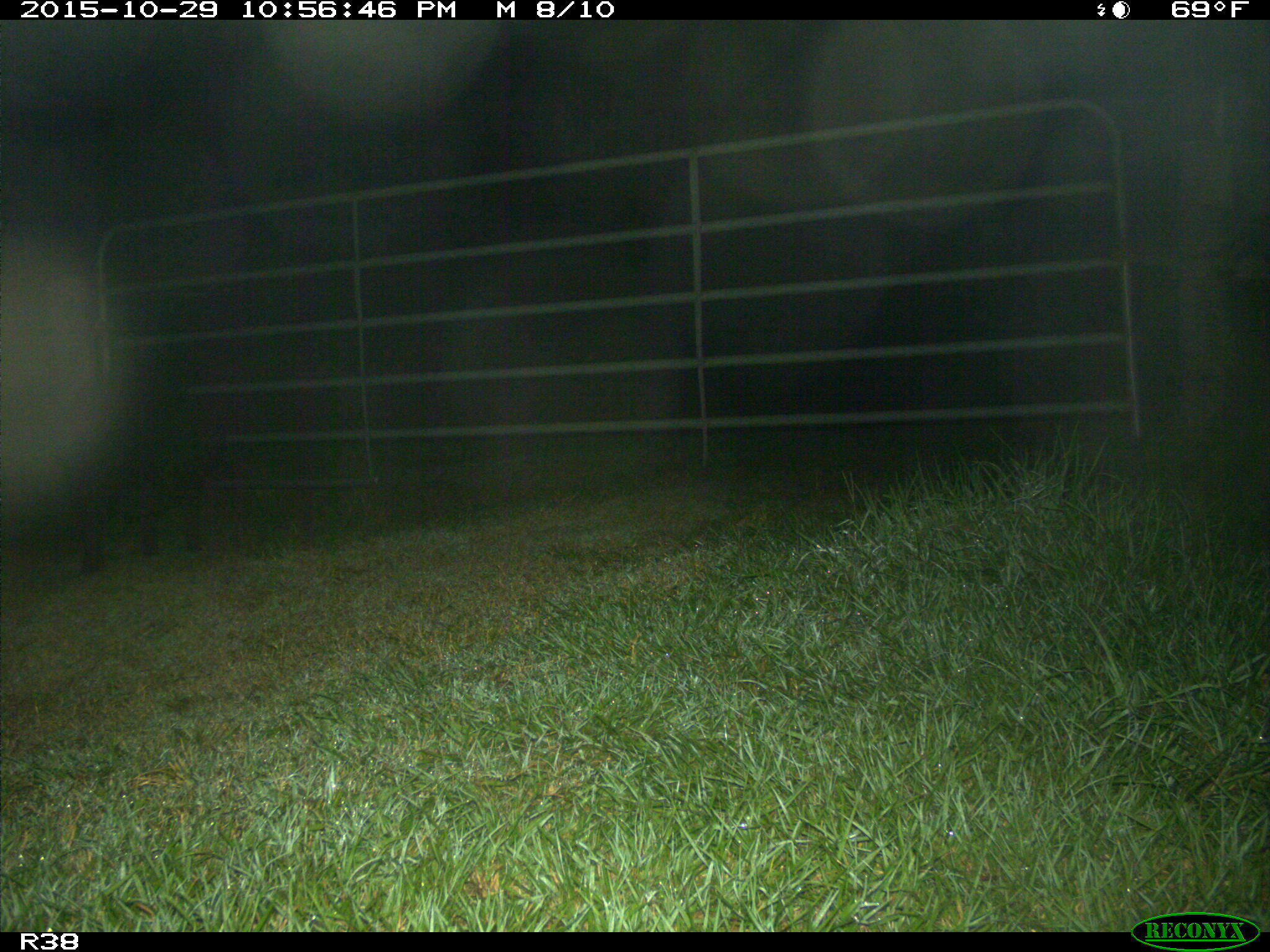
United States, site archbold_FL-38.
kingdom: Animalia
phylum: Chordata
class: Mammalia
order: Artiodactyla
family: Suidae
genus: Sus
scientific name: Sus scrofa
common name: wild boar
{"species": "Sus scrofa (wild boar)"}